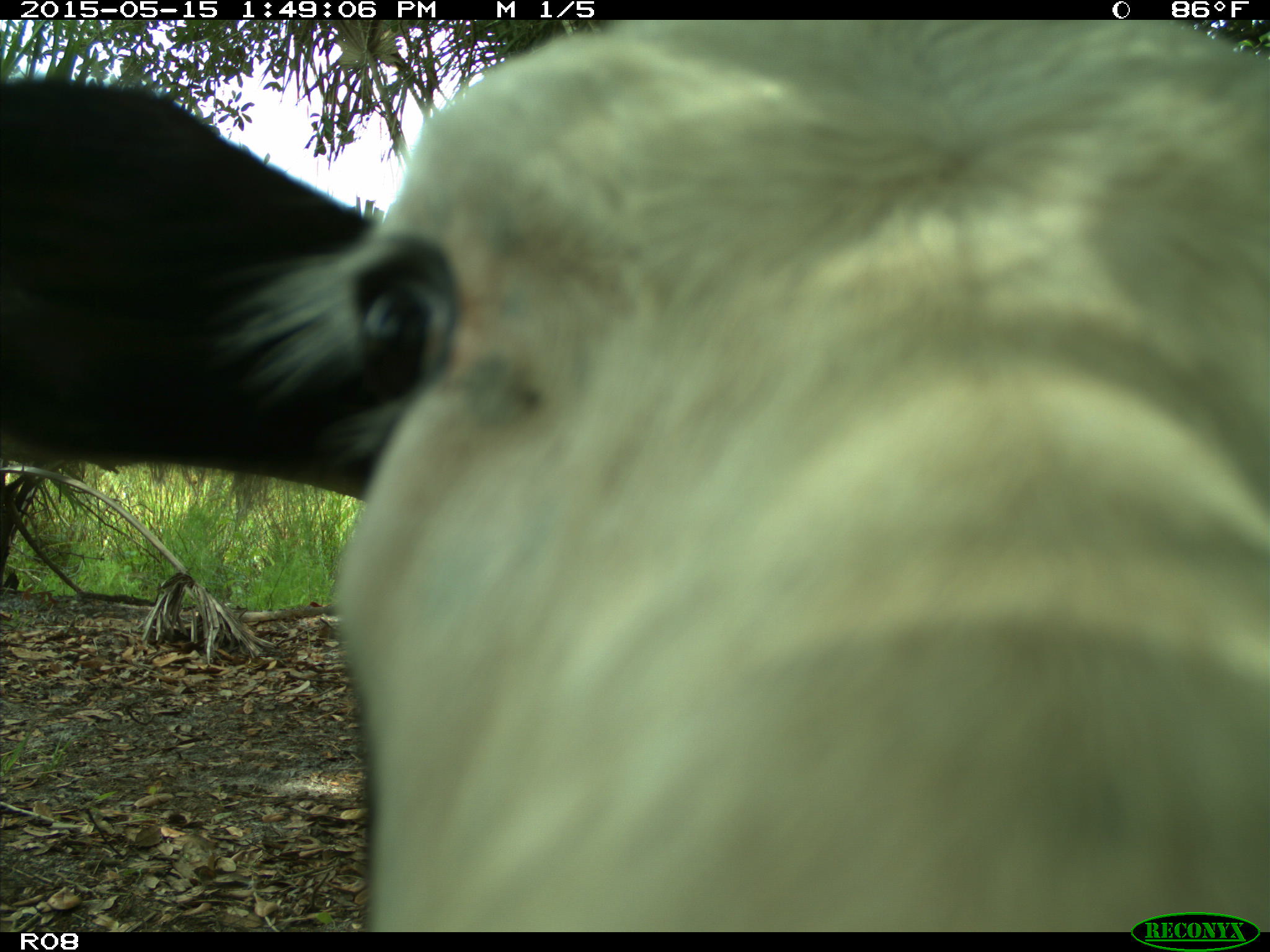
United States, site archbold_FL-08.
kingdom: Animalia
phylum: Chordata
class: Mammalia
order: Artiodactyla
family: Bovidae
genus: Bos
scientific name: Bos taurus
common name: domestic cow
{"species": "Bos taurus (domestic cow)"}